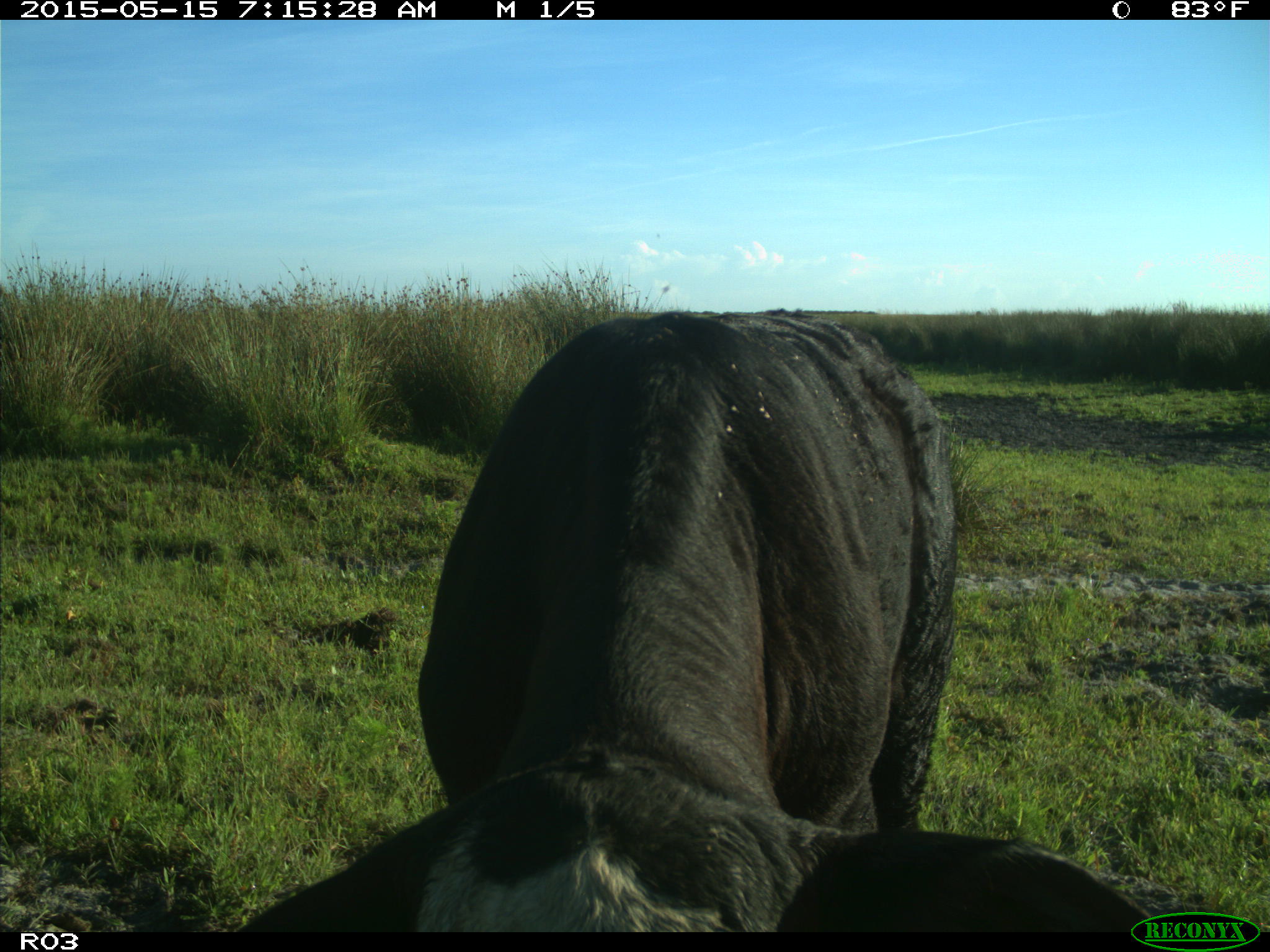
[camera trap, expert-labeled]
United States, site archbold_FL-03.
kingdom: Animalia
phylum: Chordata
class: Mammalia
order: Artiodactyla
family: Bovidae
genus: Bos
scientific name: Bos taurus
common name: domestic cow